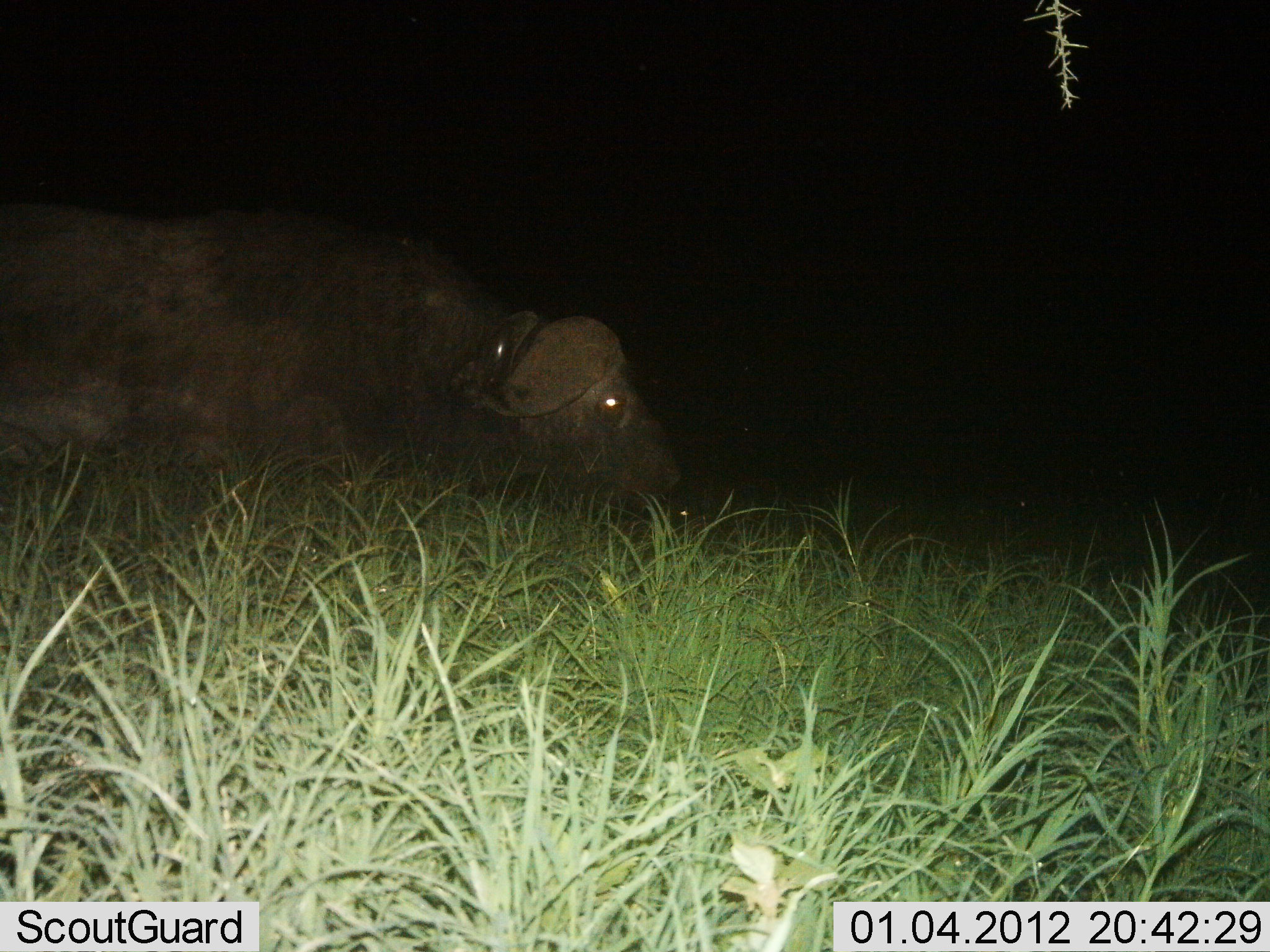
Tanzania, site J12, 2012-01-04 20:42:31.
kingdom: Animalia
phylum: Chordata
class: Mammalia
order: Artiodactyla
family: Bovidae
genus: Syncerus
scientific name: Syncerus caffer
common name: cape buffalo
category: buffalo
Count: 1.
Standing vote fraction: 25%.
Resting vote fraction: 42%.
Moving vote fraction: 25%.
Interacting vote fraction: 0%.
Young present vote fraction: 0%.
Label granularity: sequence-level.